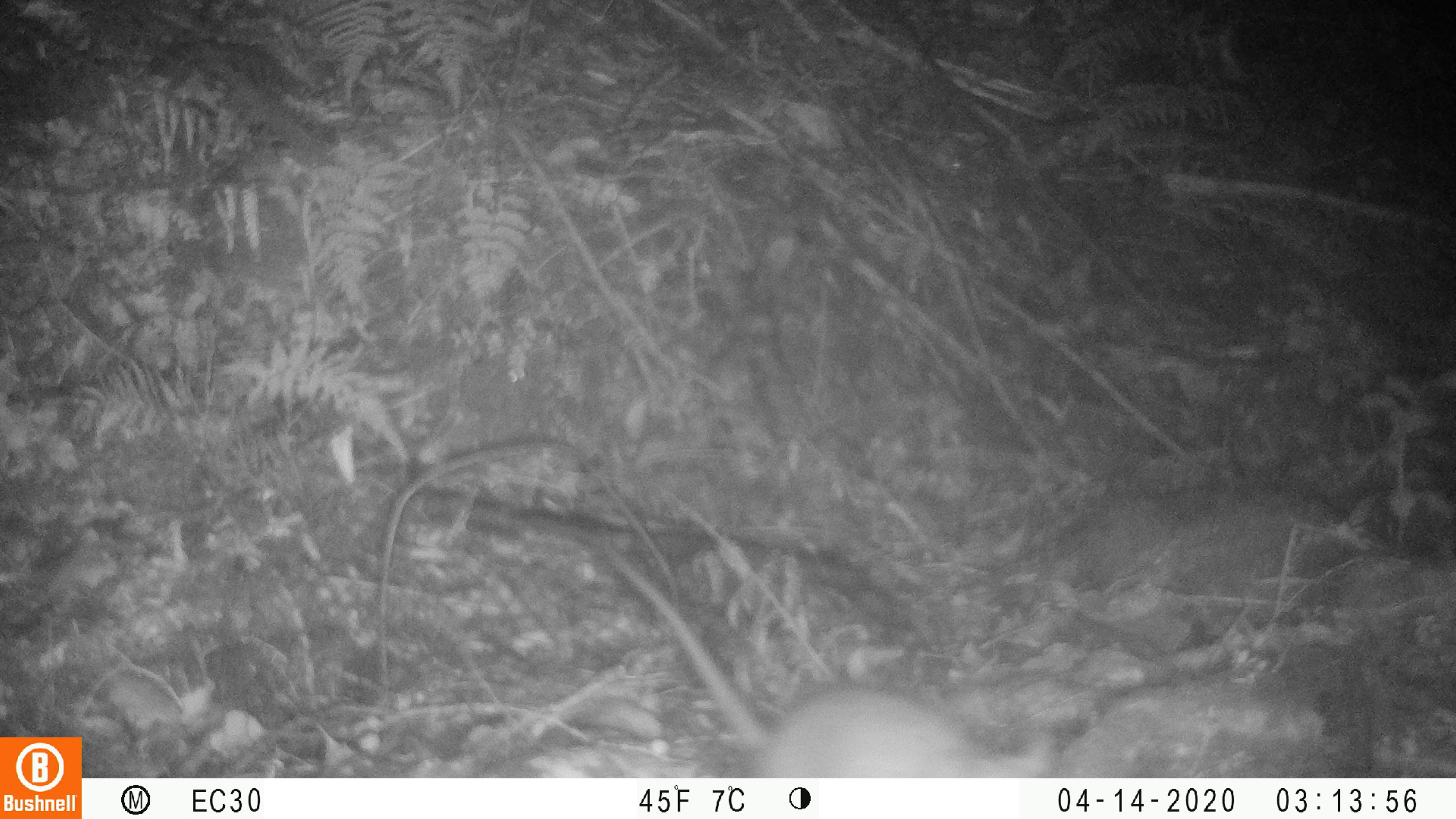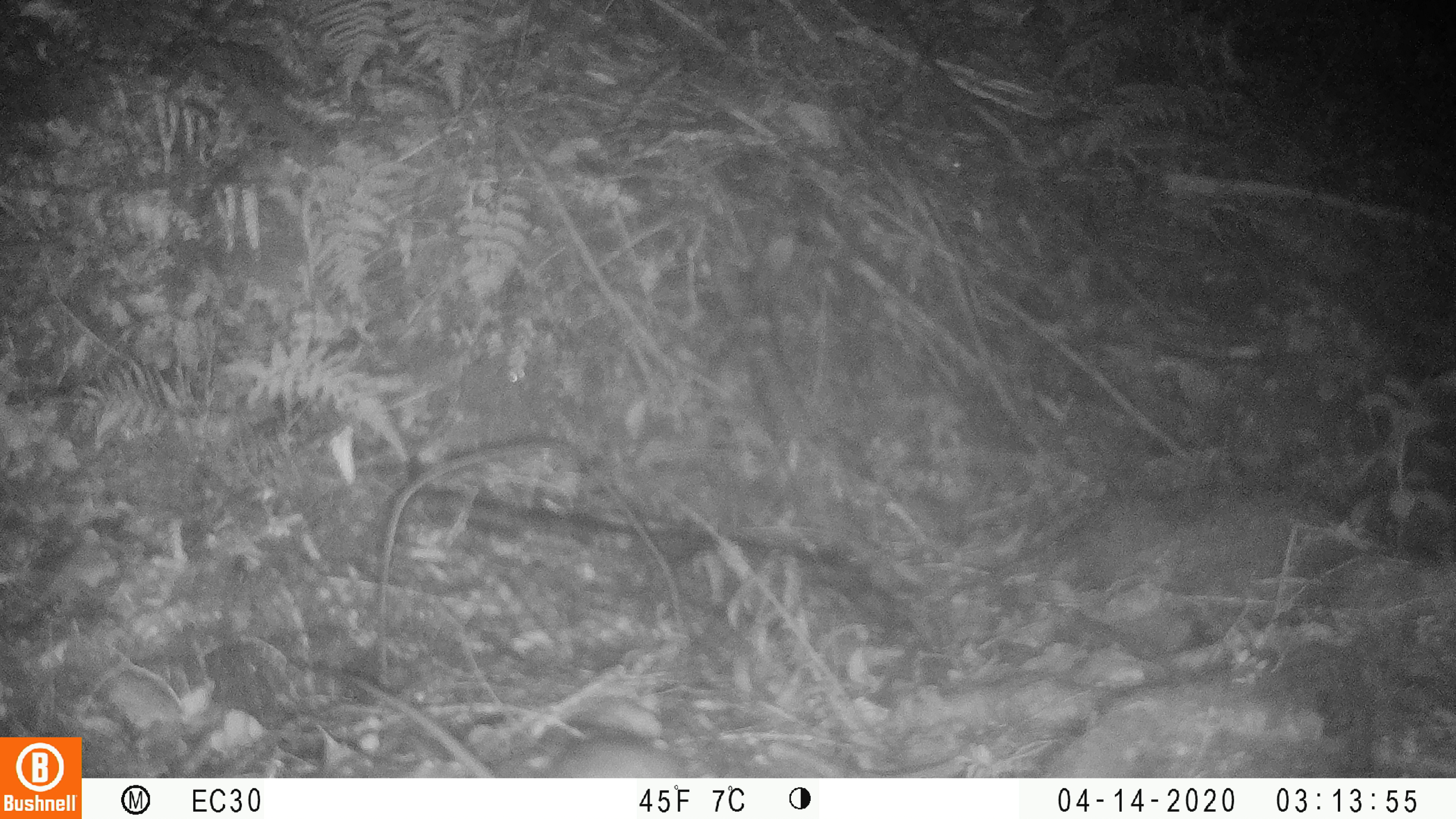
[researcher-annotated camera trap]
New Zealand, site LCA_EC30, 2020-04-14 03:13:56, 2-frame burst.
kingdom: Animalia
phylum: Chordata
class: Mammalia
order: Rodentia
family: Muridae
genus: Rattus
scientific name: Rattus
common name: rat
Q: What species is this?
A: Rat (Rattus).